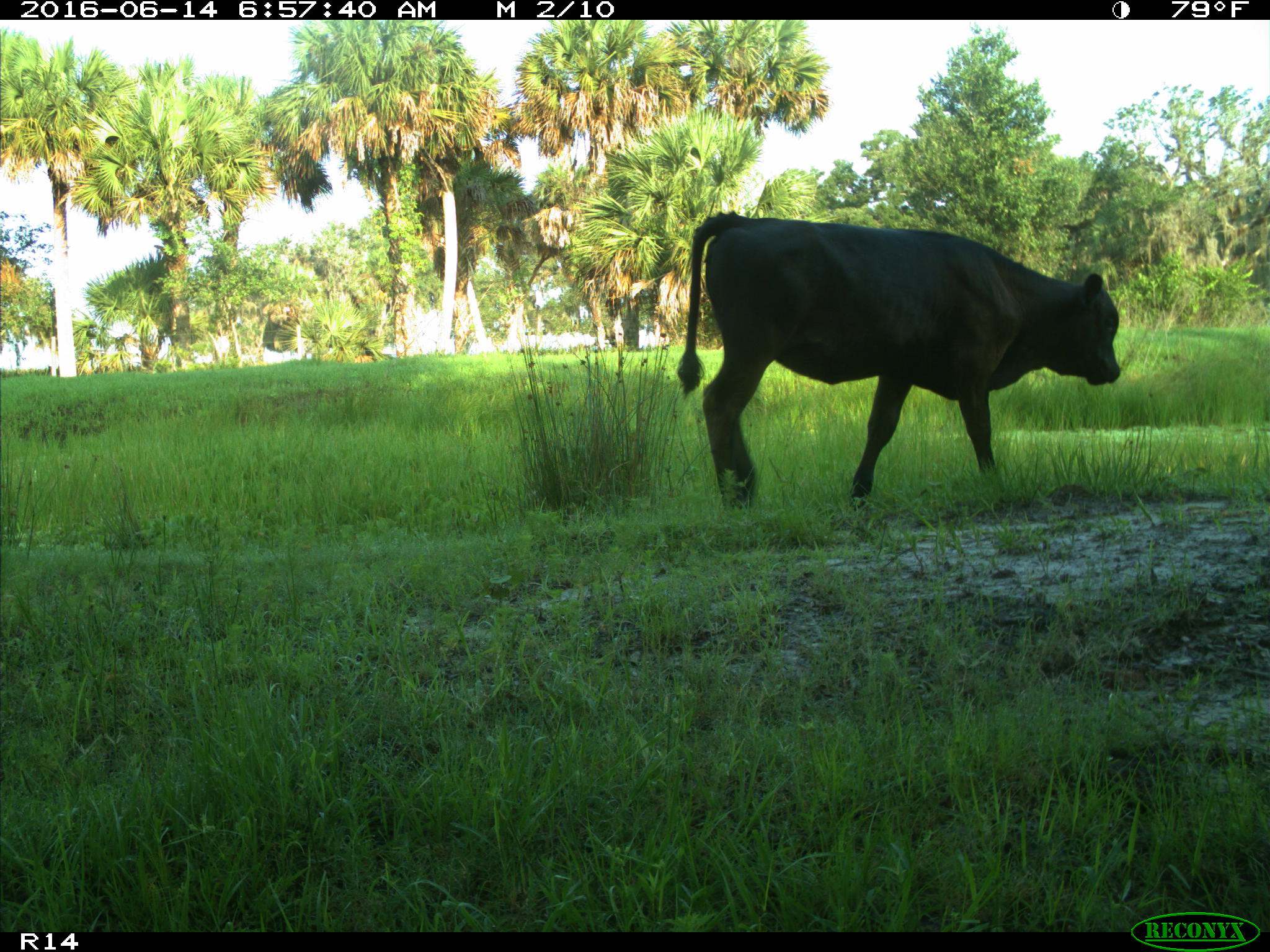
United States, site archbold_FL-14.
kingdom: Animalia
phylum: Chordata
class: Mammalia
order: Artiodactyla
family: Bovidae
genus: Bos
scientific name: Bos taurus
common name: domestic cow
Bos taurus (domestic cow).